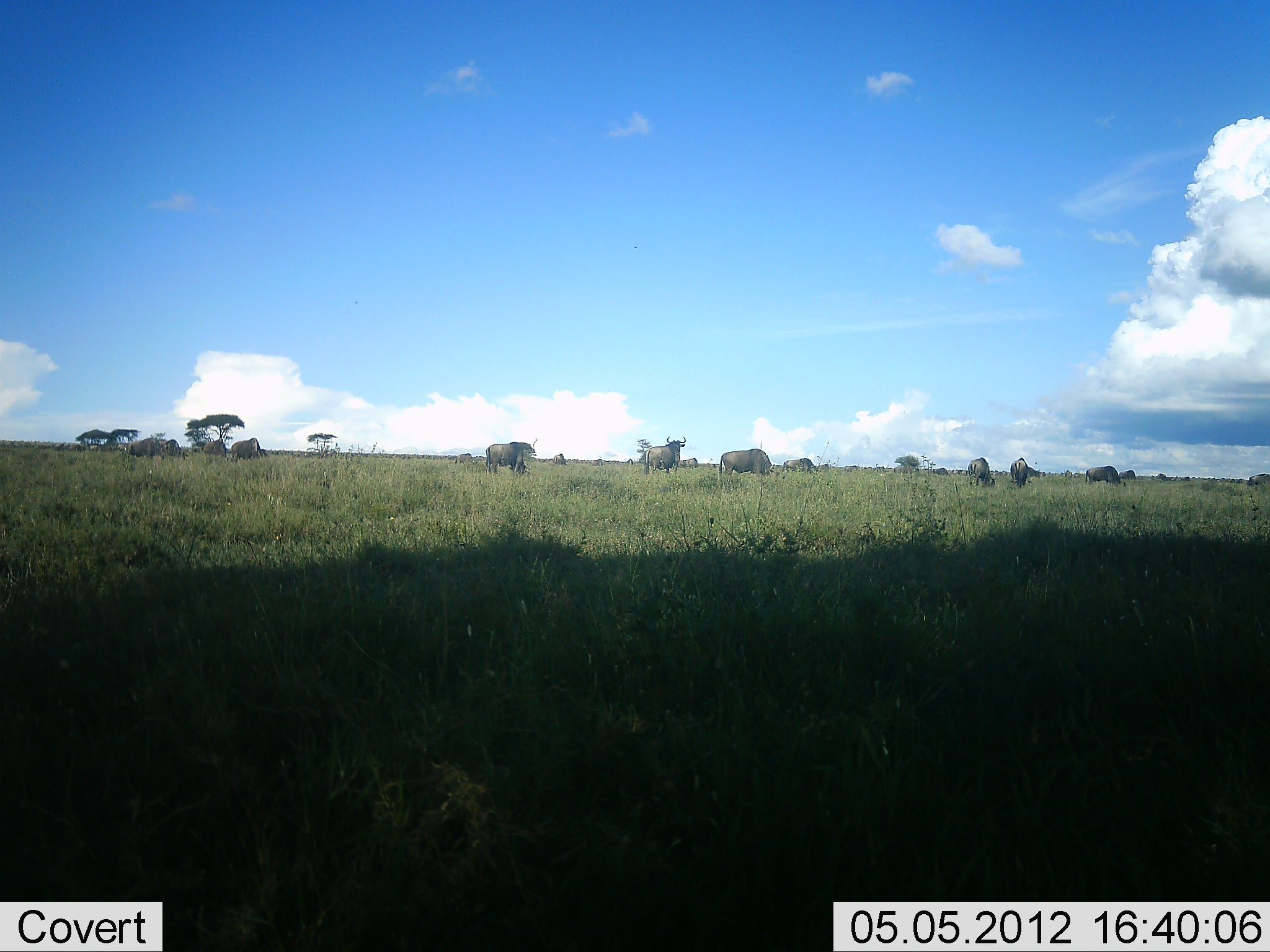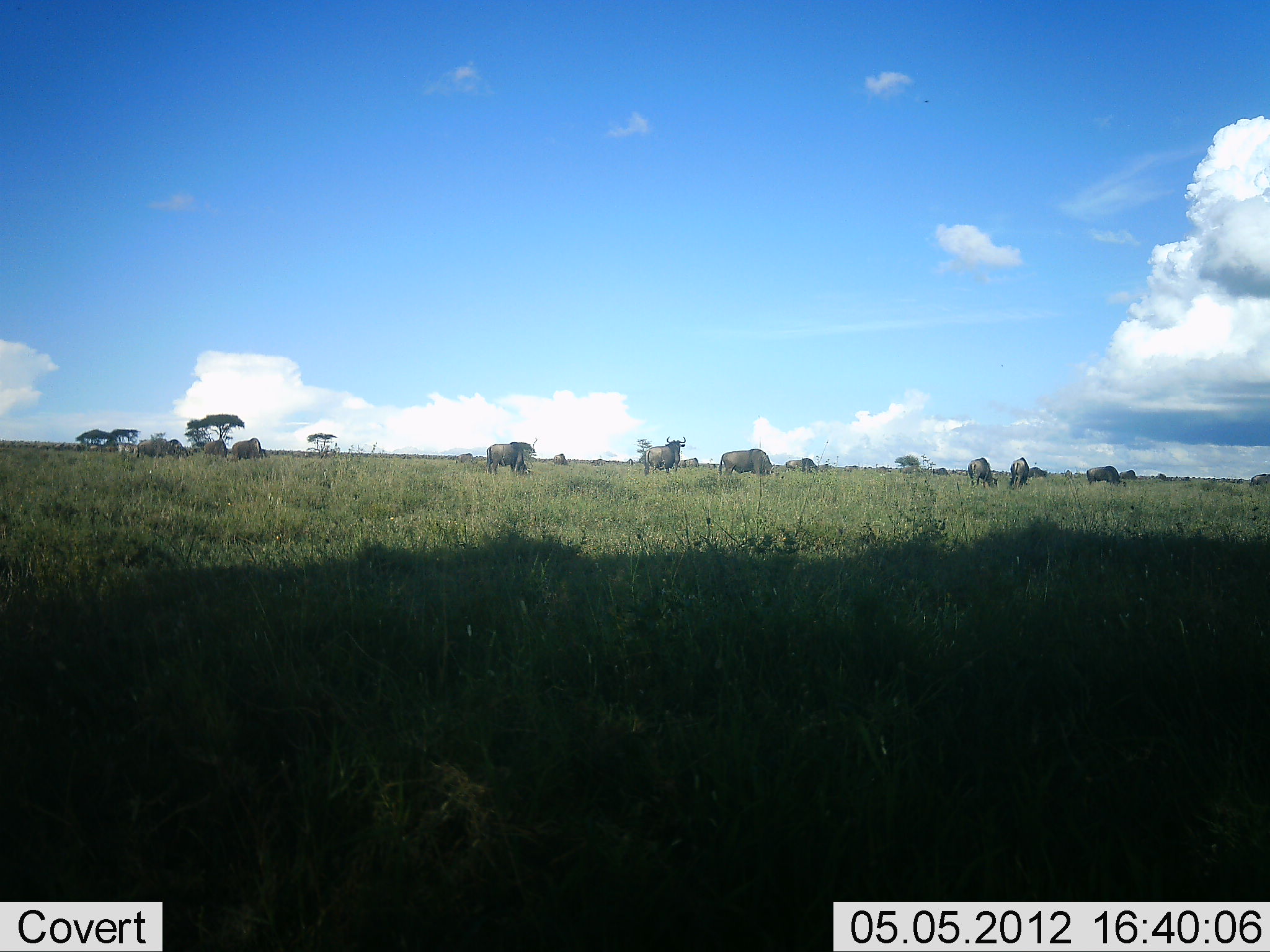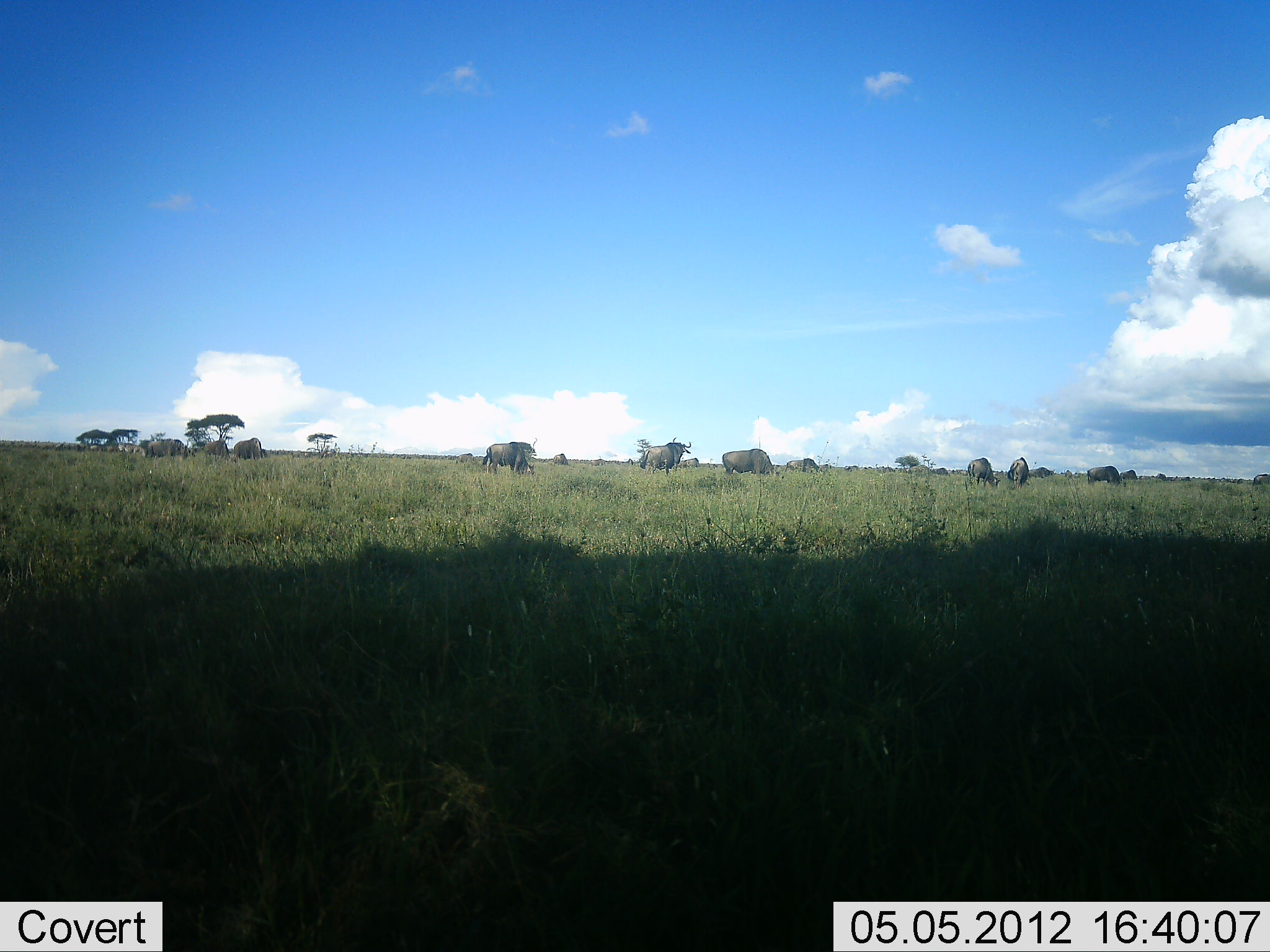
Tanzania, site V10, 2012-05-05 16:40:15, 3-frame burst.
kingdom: Animalia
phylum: Chordata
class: Mammalia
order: Artiodactyla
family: Bovidae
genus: Connochaetes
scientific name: Connochaetes taurinus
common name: blue wildebeest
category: wildebeest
Wildebeest (blue wildebeest) (Connochaetes taurinus), count 11-50. Behavior (volunteer vote fractions): standing 80%, resting 0%, moving 40%, interacting 0%. Young present (vote fraction): 0%. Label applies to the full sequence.